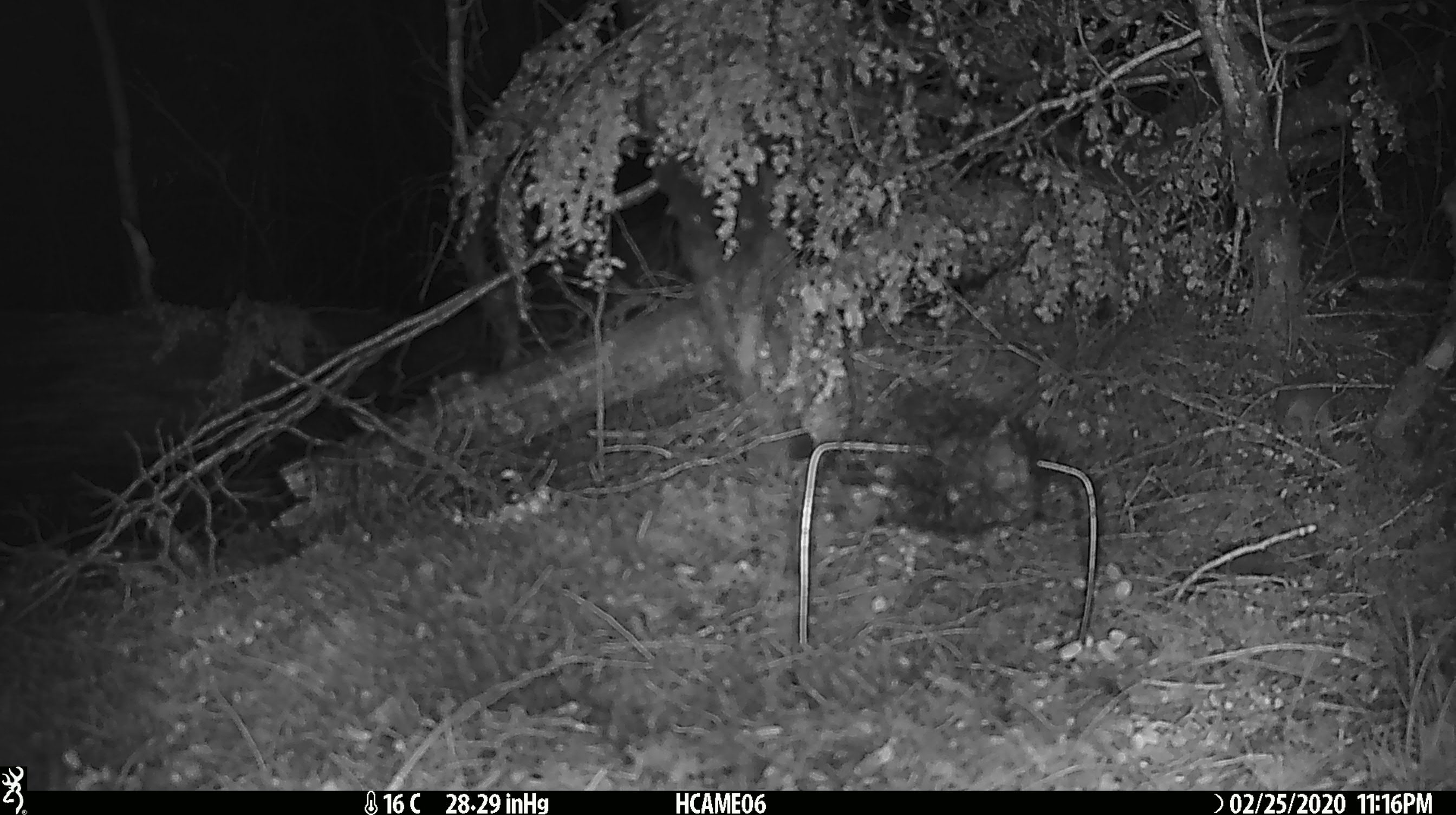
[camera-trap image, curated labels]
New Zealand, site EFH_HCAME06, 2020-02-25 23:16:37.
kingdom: Animalia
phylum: Chordata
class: Mammalia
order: Rodentia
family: Muridae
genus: Mus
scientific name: Mus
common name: mouse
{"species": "mouse (Mus)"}